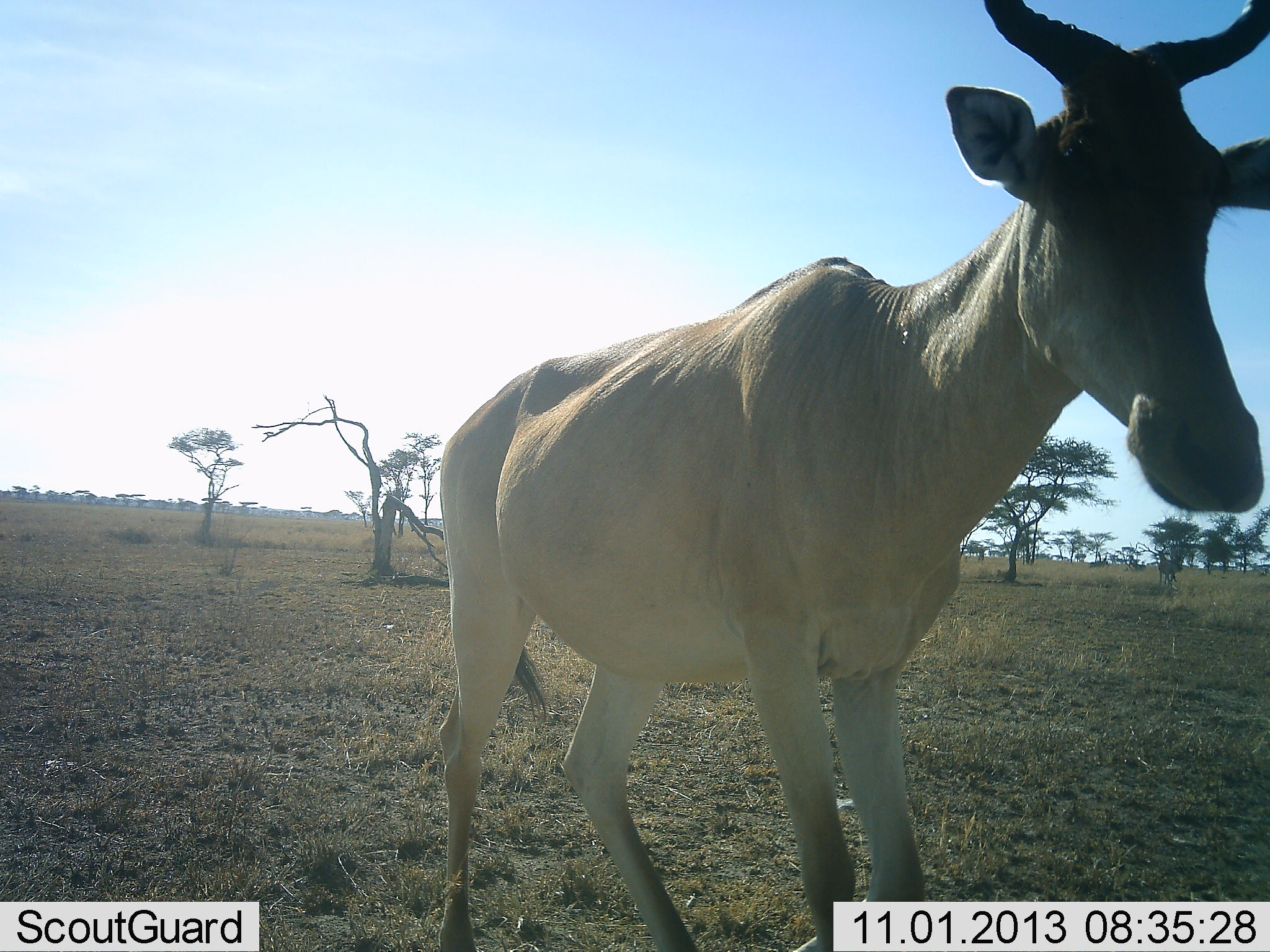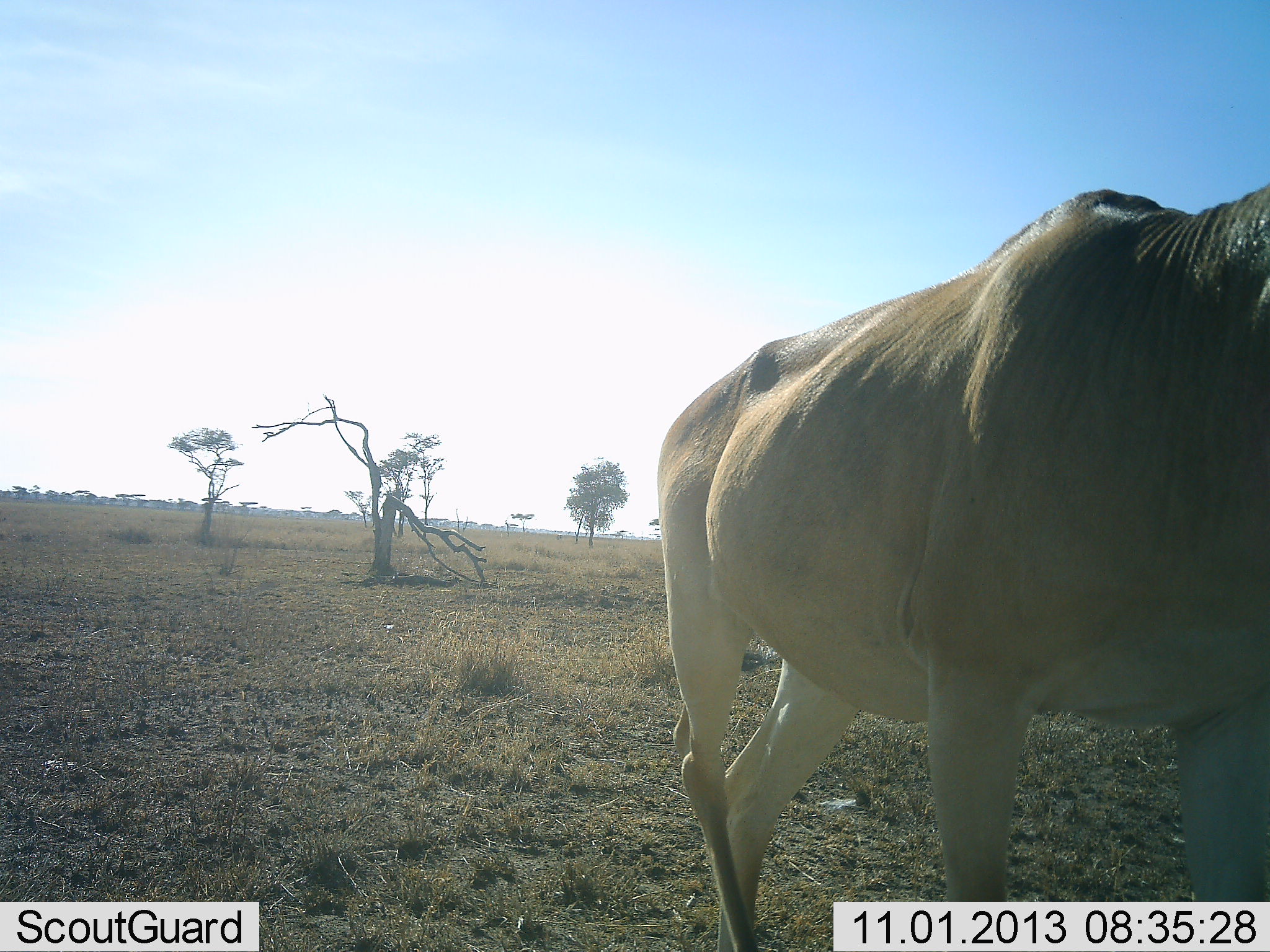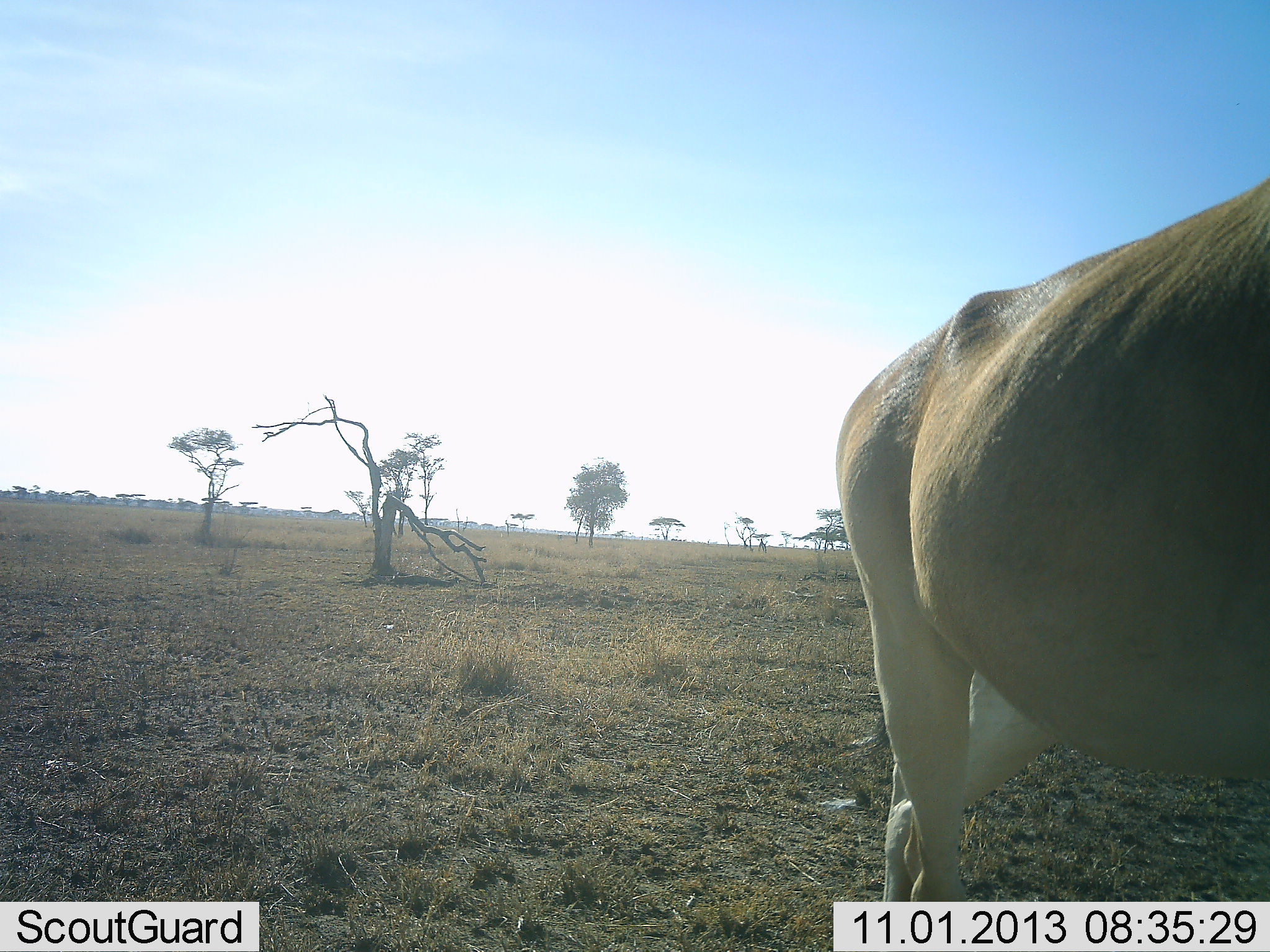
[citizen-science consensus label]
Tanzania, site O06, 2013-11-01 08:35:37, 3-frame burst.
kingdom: Animalia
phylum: Chordata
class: Mammalia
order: Artiodactyla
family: Bovidae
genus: Alcelaphus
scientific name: Alcelaphus buselaphus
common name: hartebeest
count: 1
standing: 24%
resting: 0%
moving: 81%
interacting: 0%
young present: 0%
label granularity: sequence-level